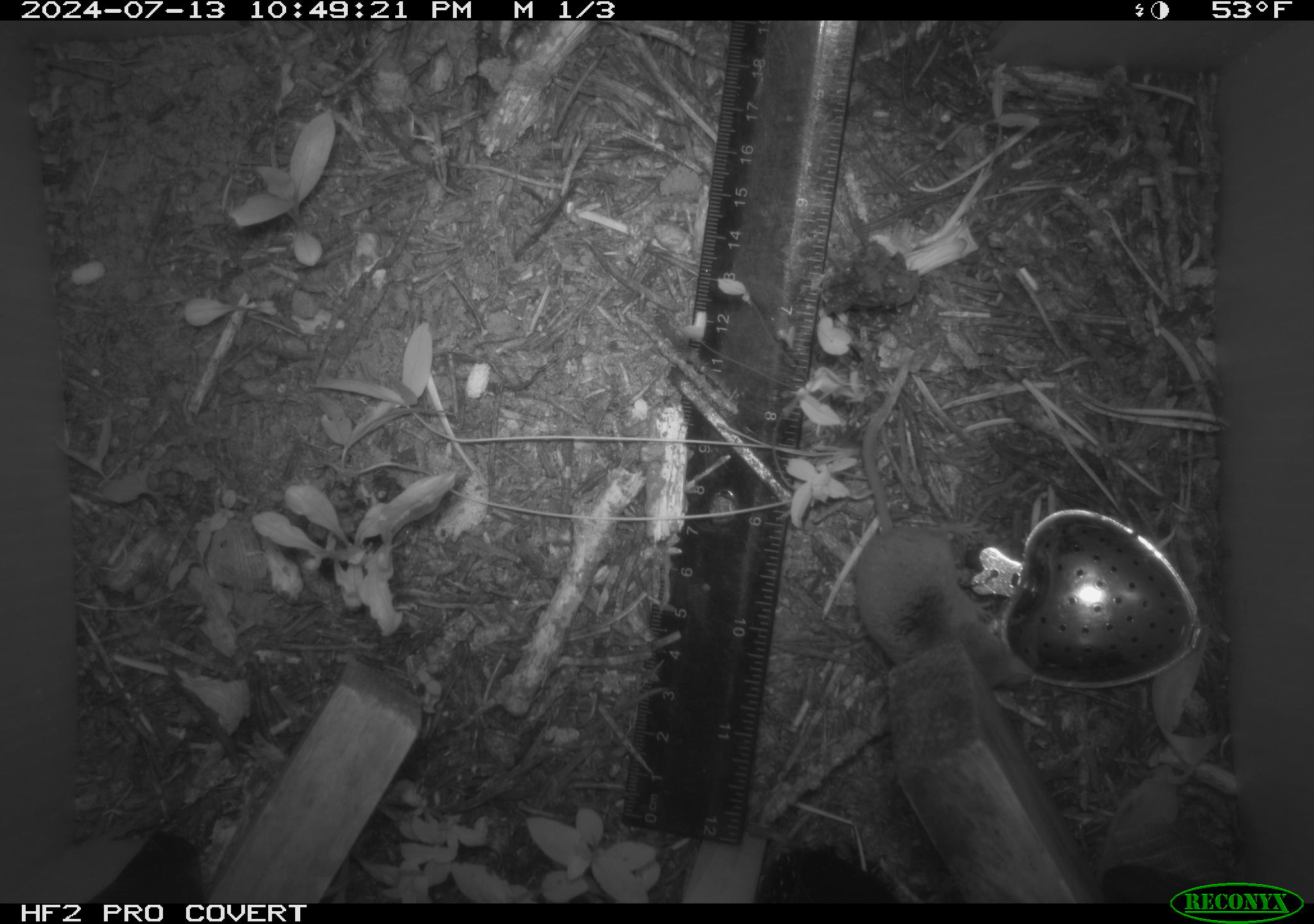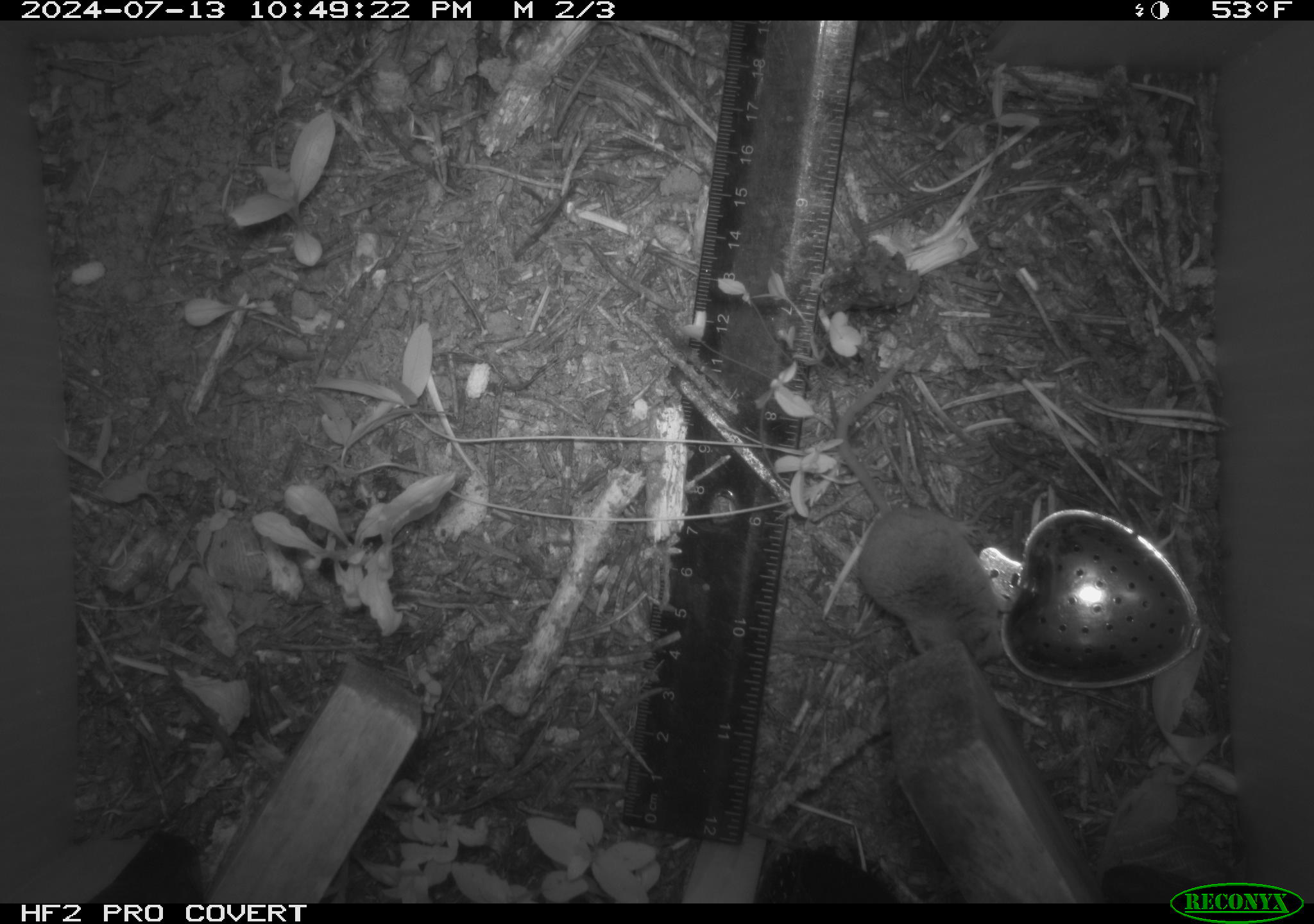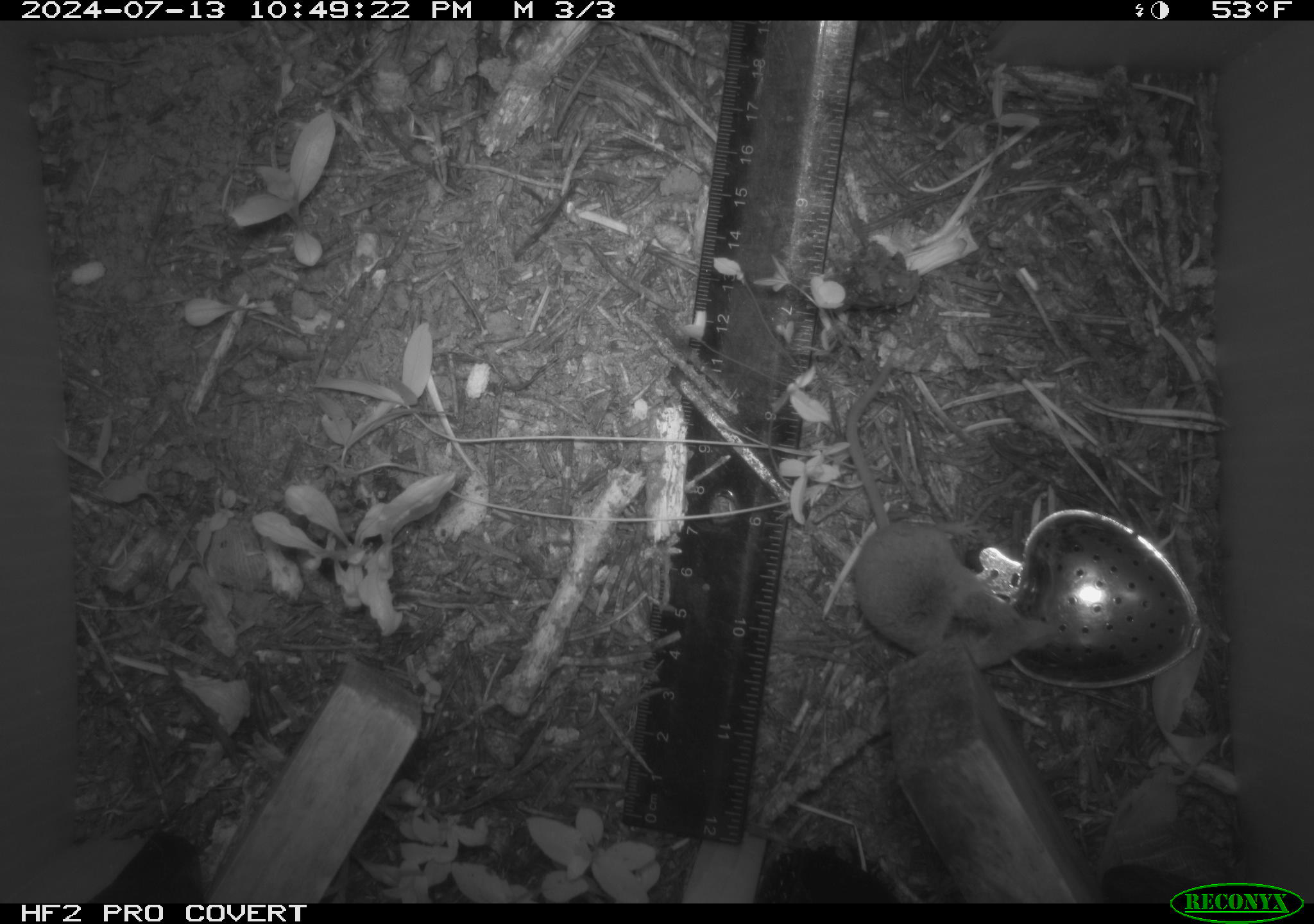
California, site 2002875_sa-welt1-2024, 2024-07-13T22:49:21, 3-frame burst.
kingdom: Animalia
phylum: Chordata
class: Mammalia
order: Eulipotyphla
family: Soricidae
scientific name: Soricidae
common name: shrews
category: soricidae family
Soricidae family (shrews) (Soricidae).